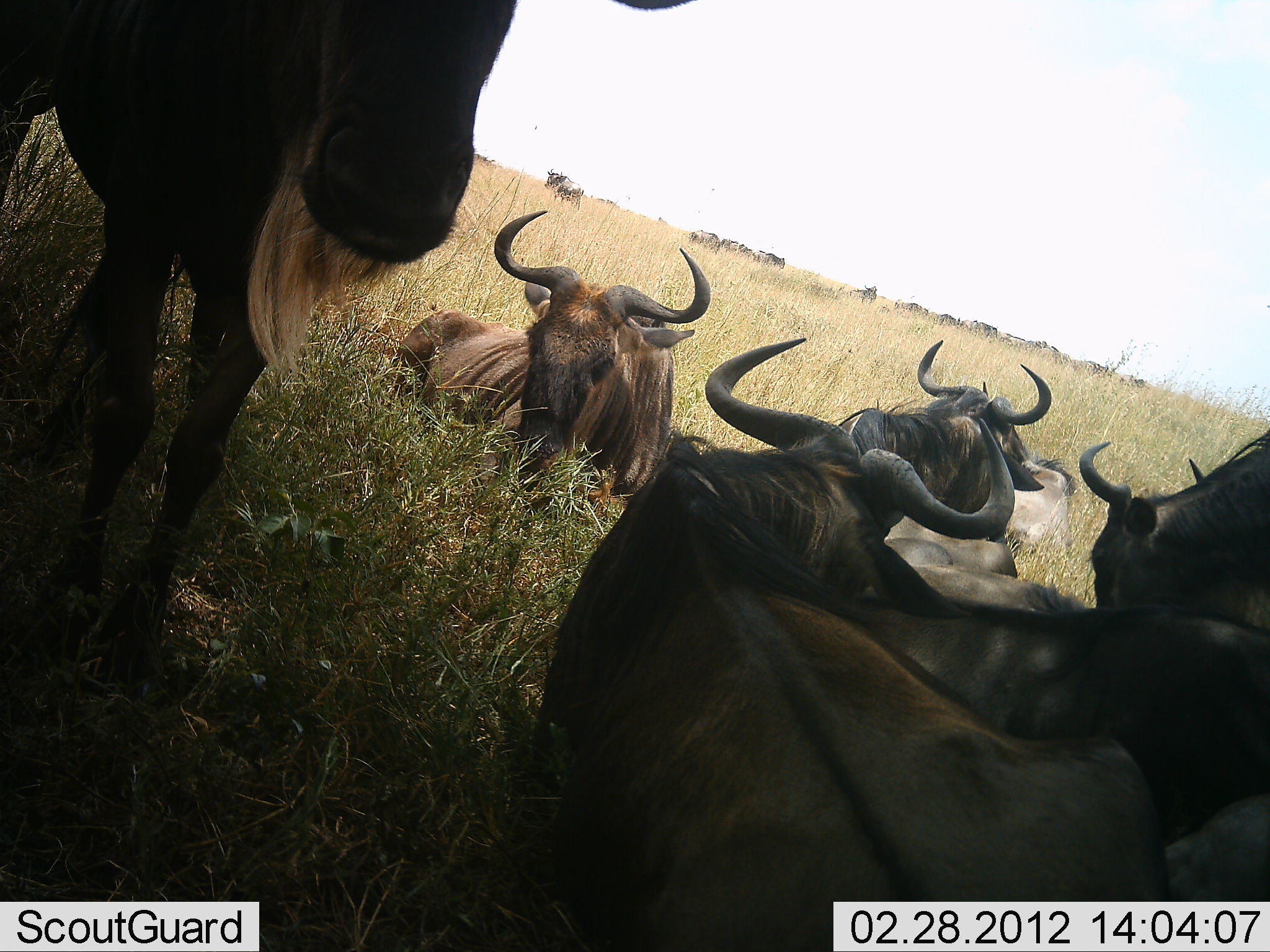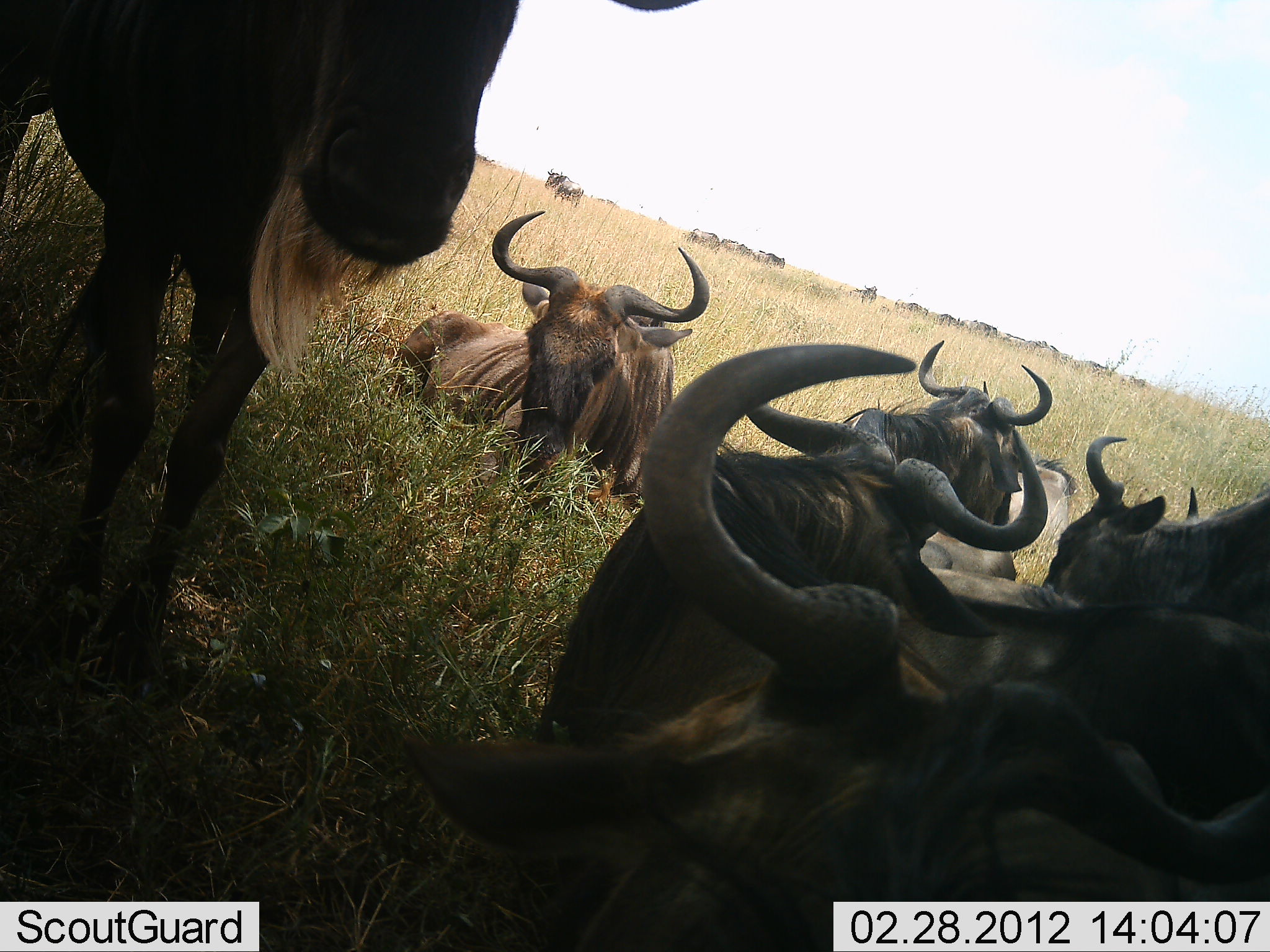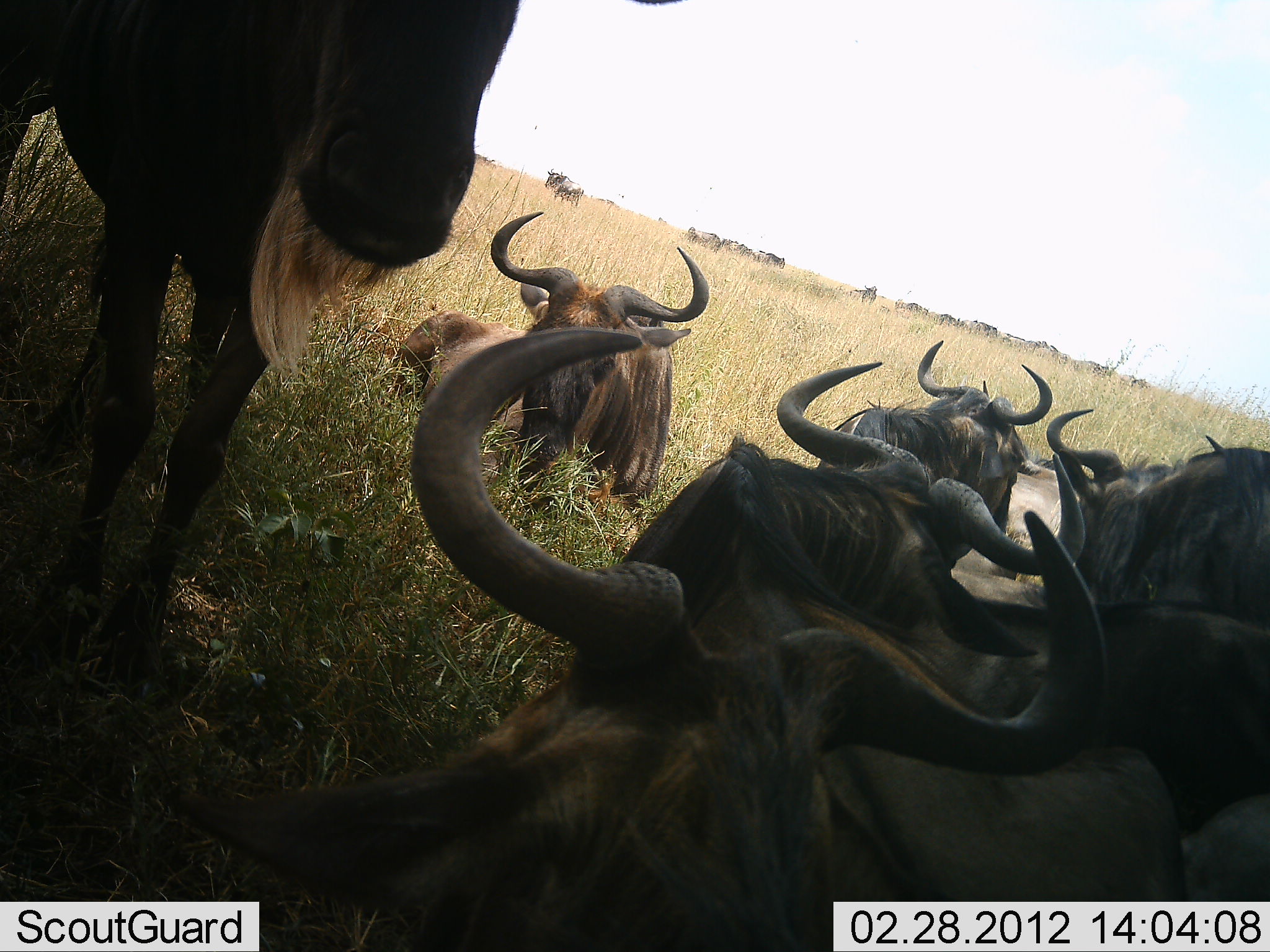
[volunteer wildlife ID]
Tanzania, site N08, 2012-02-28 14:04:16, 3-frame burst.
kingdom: Animalia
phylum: Chordata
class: Mammalia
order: Artiodactyla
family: Bovidae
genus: Connochaetes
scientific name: Connochaetes taurinus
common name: blue wildebeest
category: wildebeest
Wildebeest (blue wildebeest) (Connochaetes taurinus), count 7. Behavior (volunteer vote fractions): standing 62%, resting 100%, moving 0%, interacting 0%. Young present (vote fraction): 0%. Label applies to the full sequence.